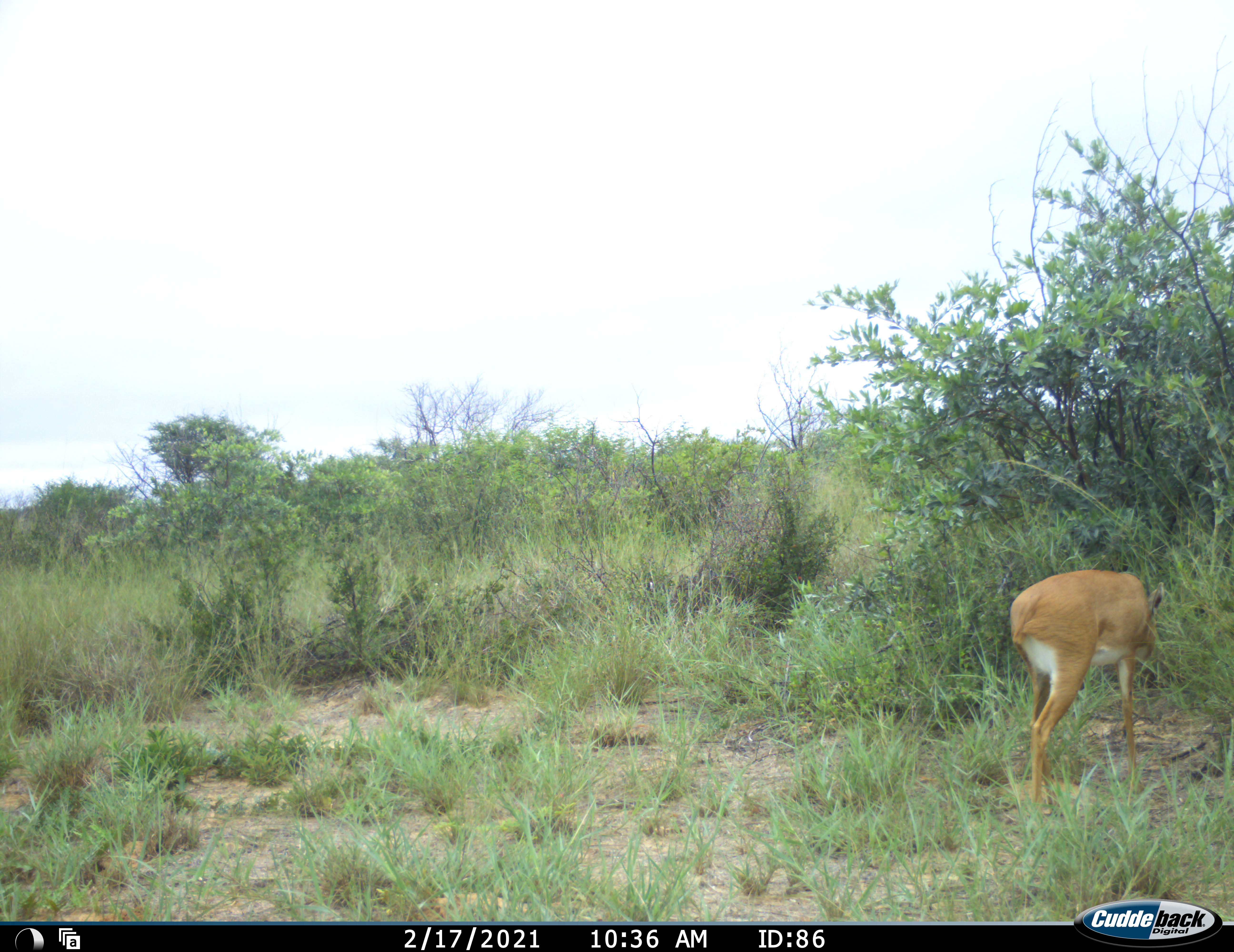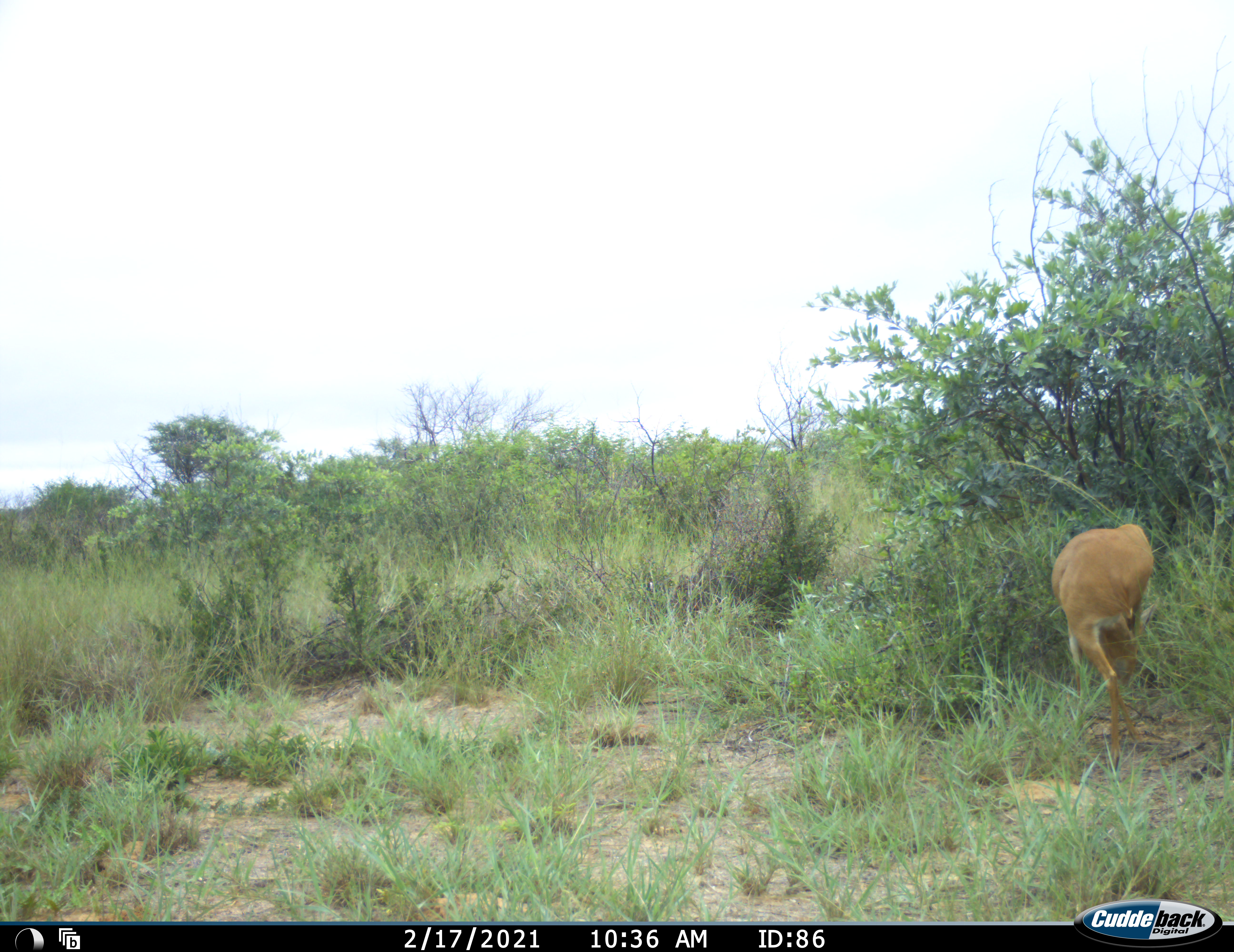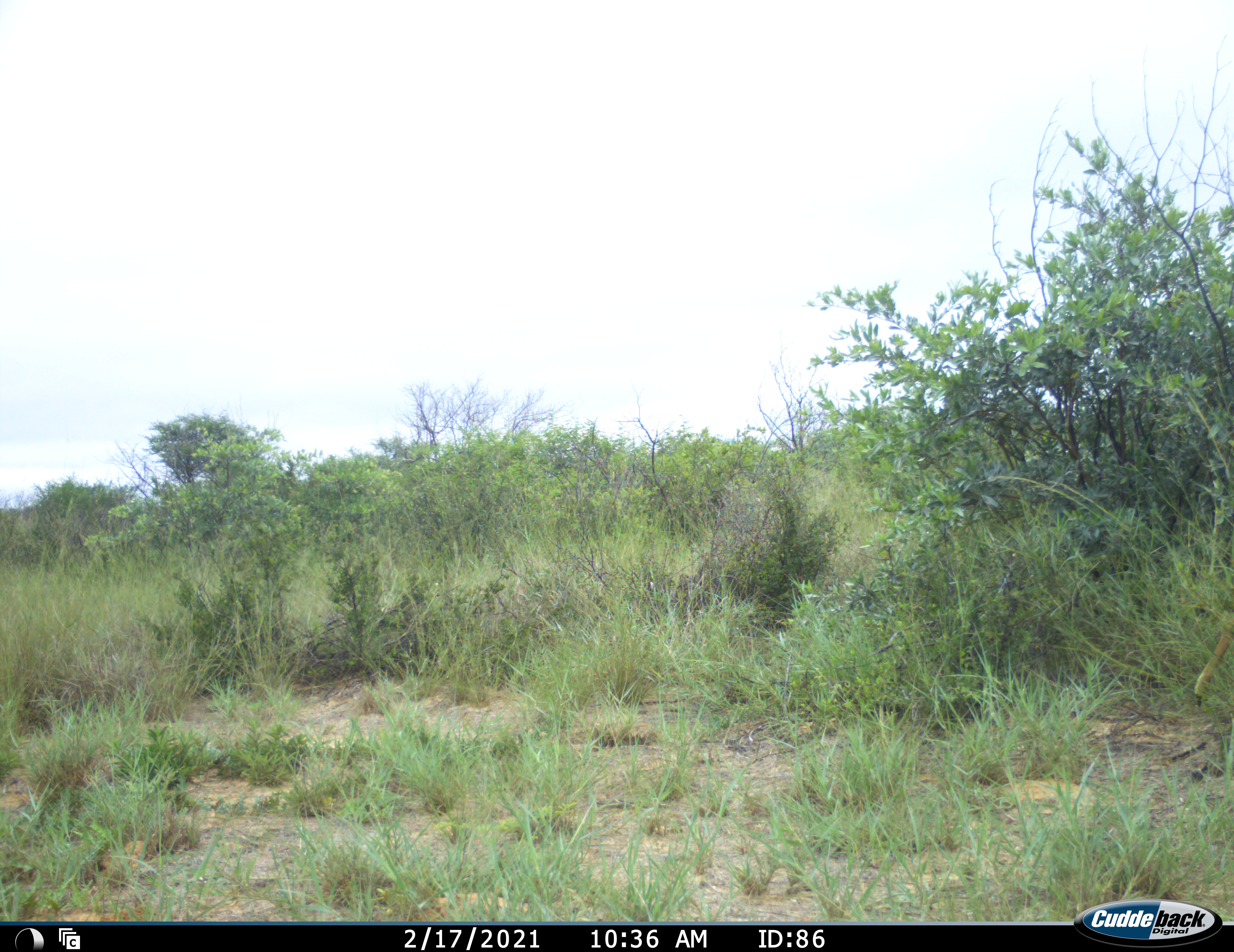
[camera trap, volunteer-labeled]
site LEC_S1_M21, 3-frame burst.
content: unidentified animal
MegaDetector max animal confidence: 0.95